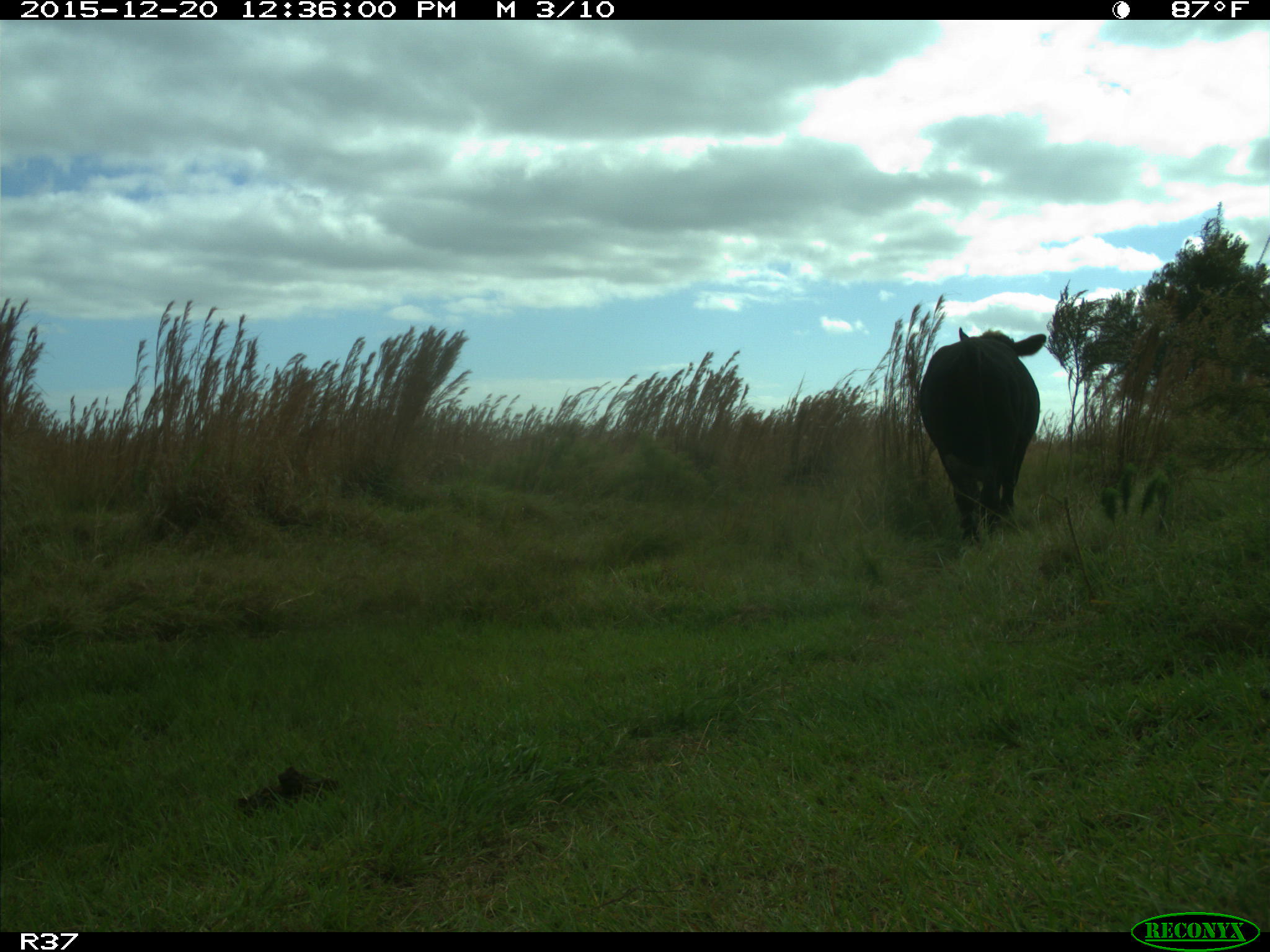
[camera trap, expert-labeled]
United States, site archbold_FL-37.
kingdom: Animalia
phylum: Chordata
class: Mammalia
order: Artiodactyla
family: Bovidae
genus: Bos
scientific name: Bos taurus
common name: domestic cow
Bos taurus (domestic cow).